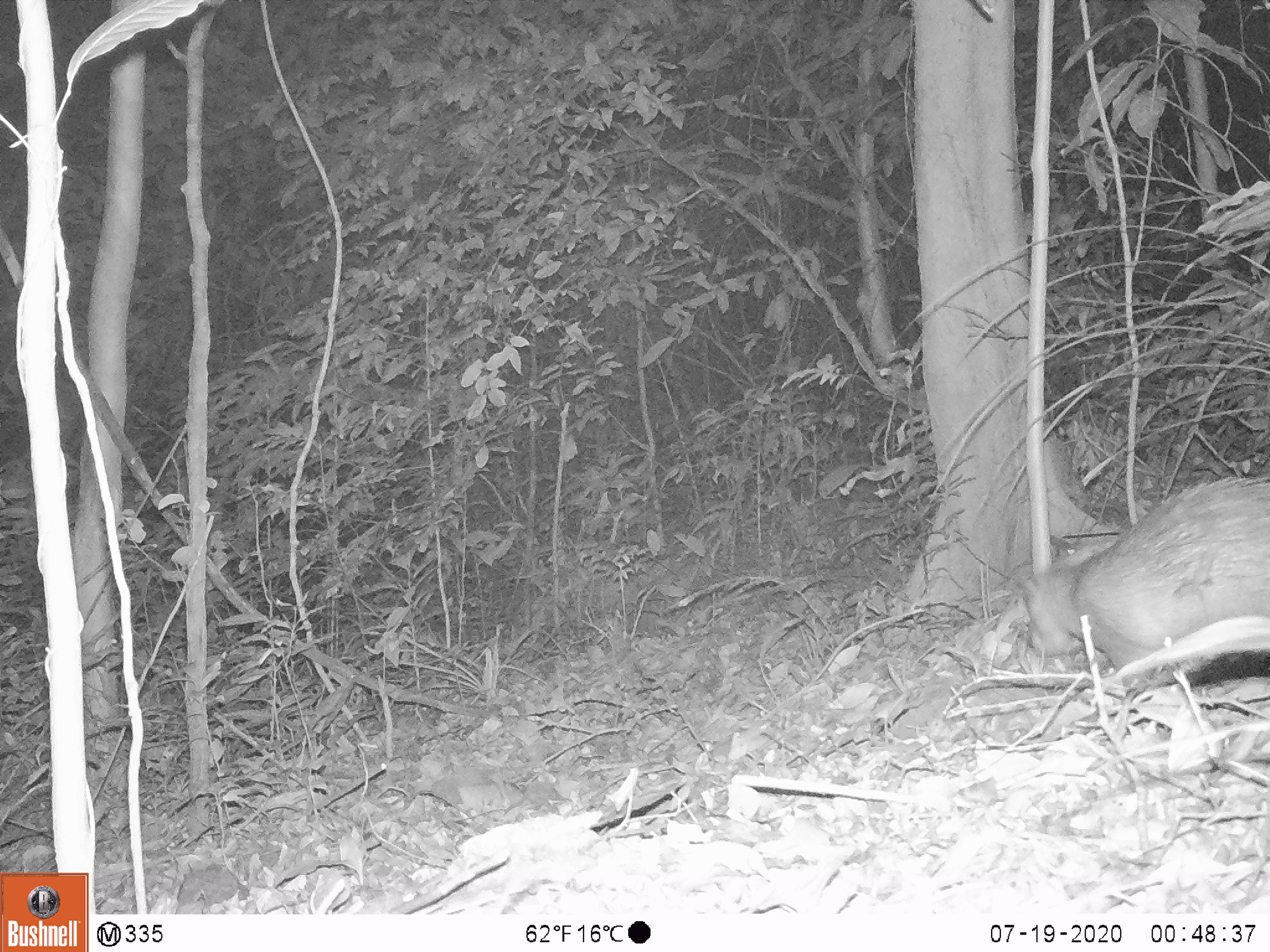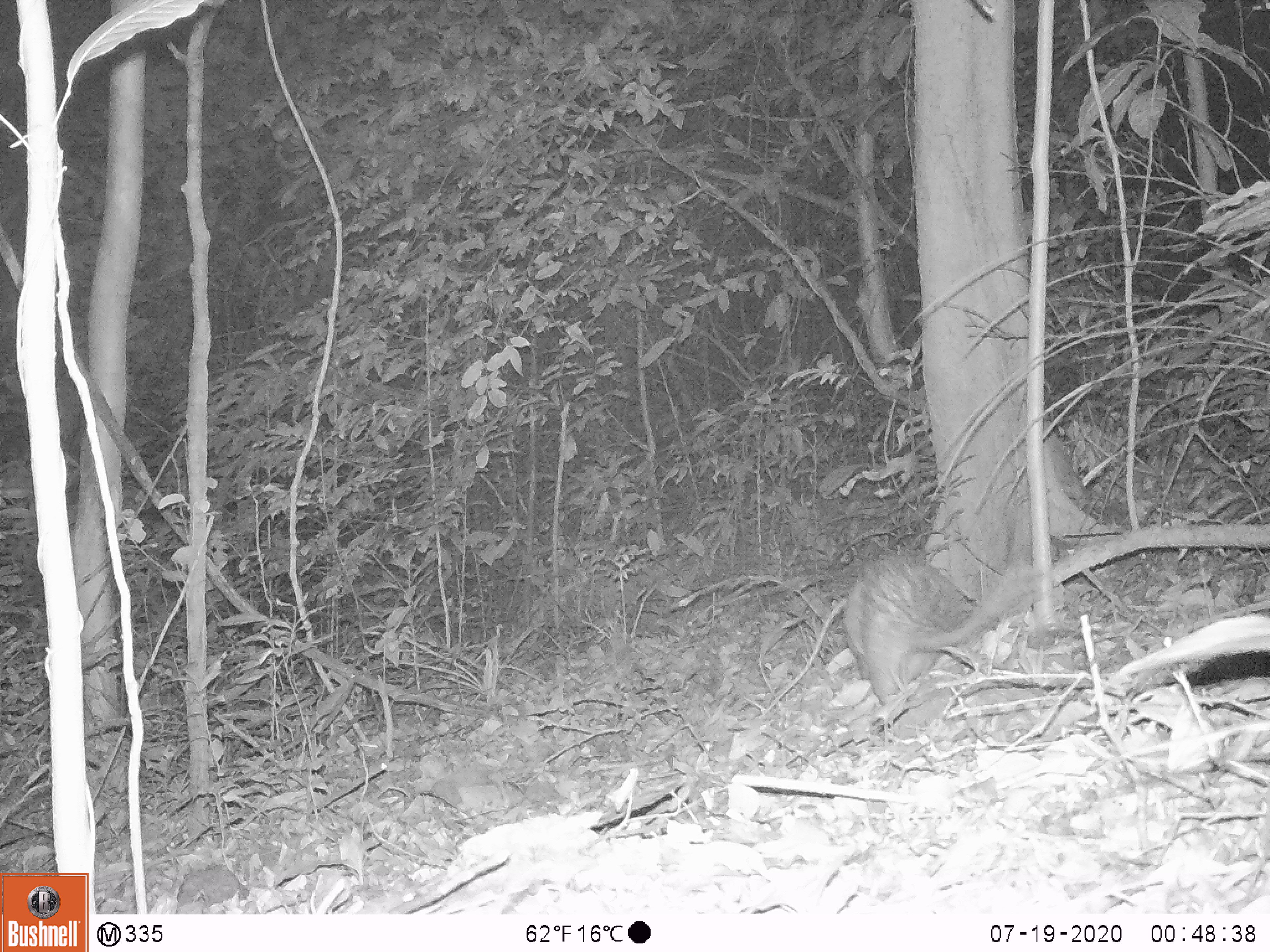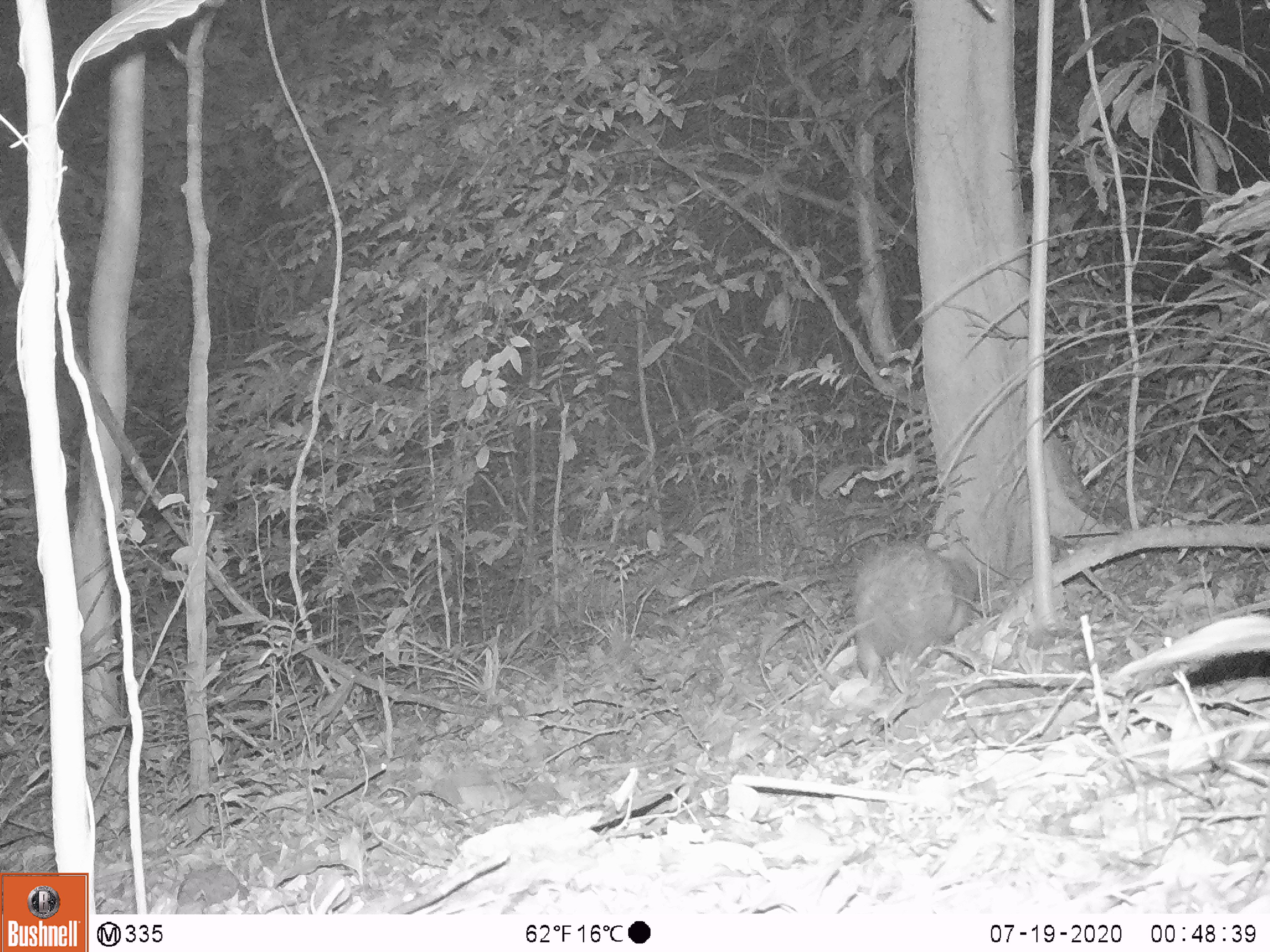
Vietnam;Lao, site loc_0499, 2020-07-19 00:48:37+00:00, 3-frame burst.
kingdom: Animalia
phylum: Chordata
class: Mammalia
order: Rodentia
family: Hystricidae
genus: Atherurus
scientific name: Atherurus macrourus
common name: asiatic brush-tailed porcupine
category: asiatic brush tailed porcupine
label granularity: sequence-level